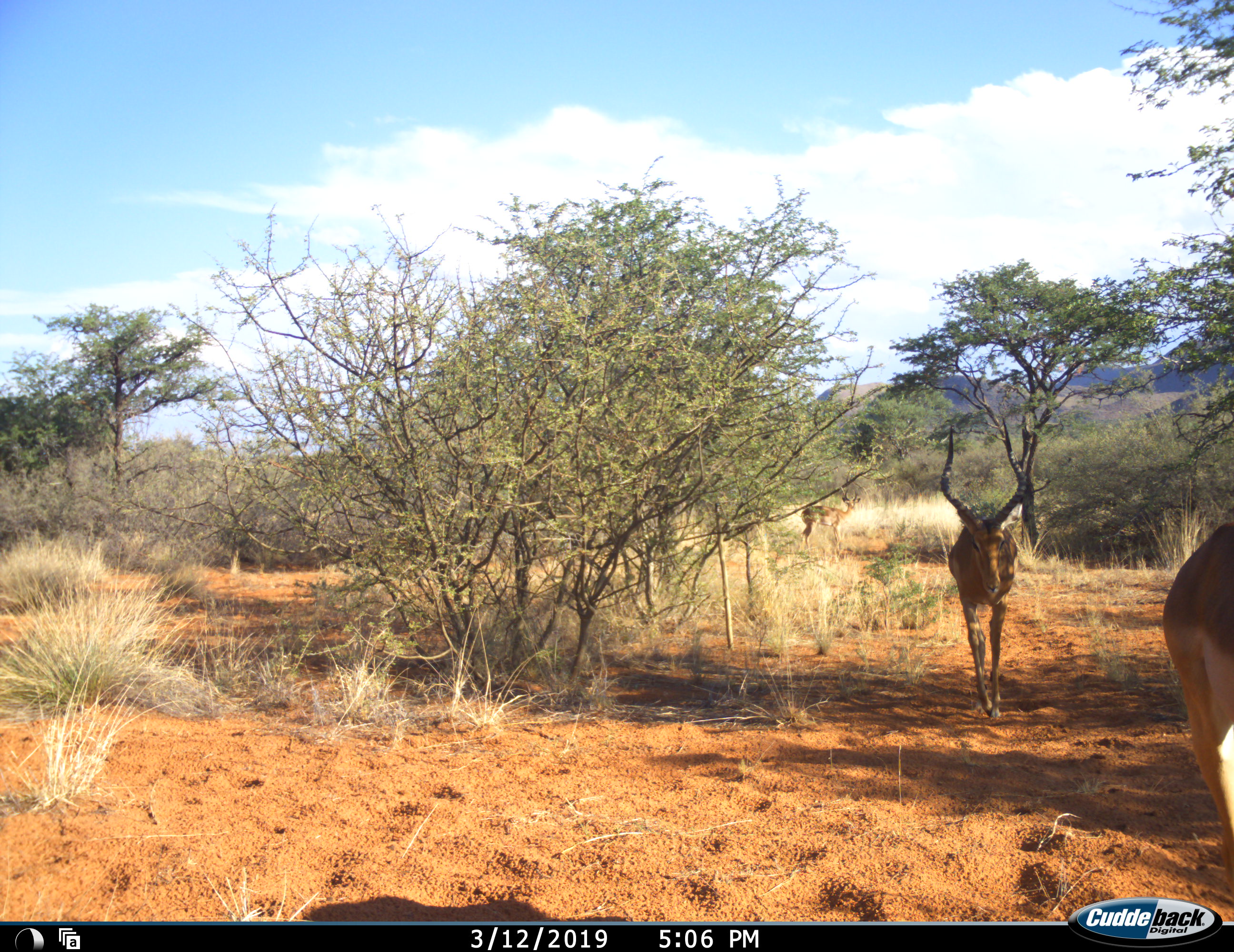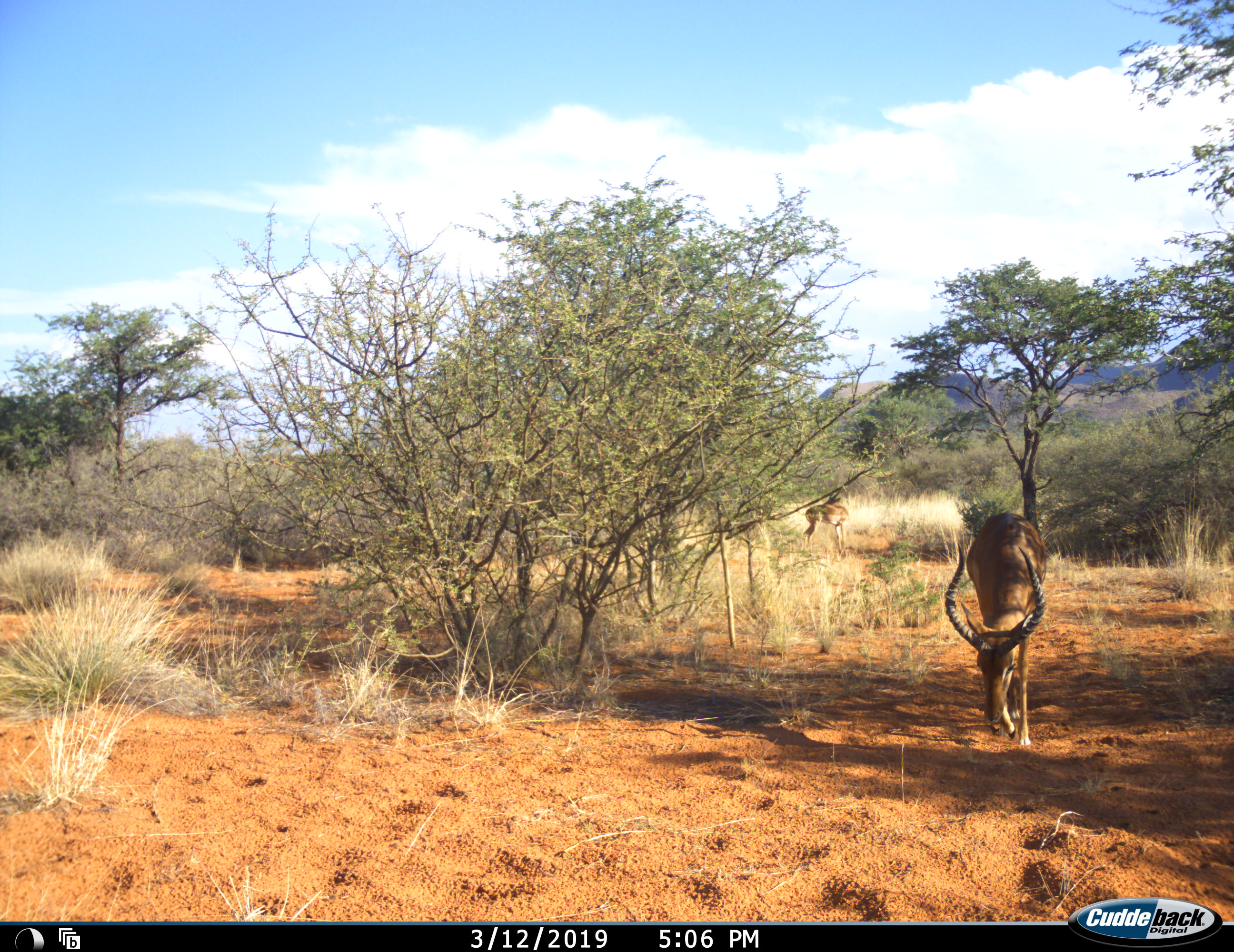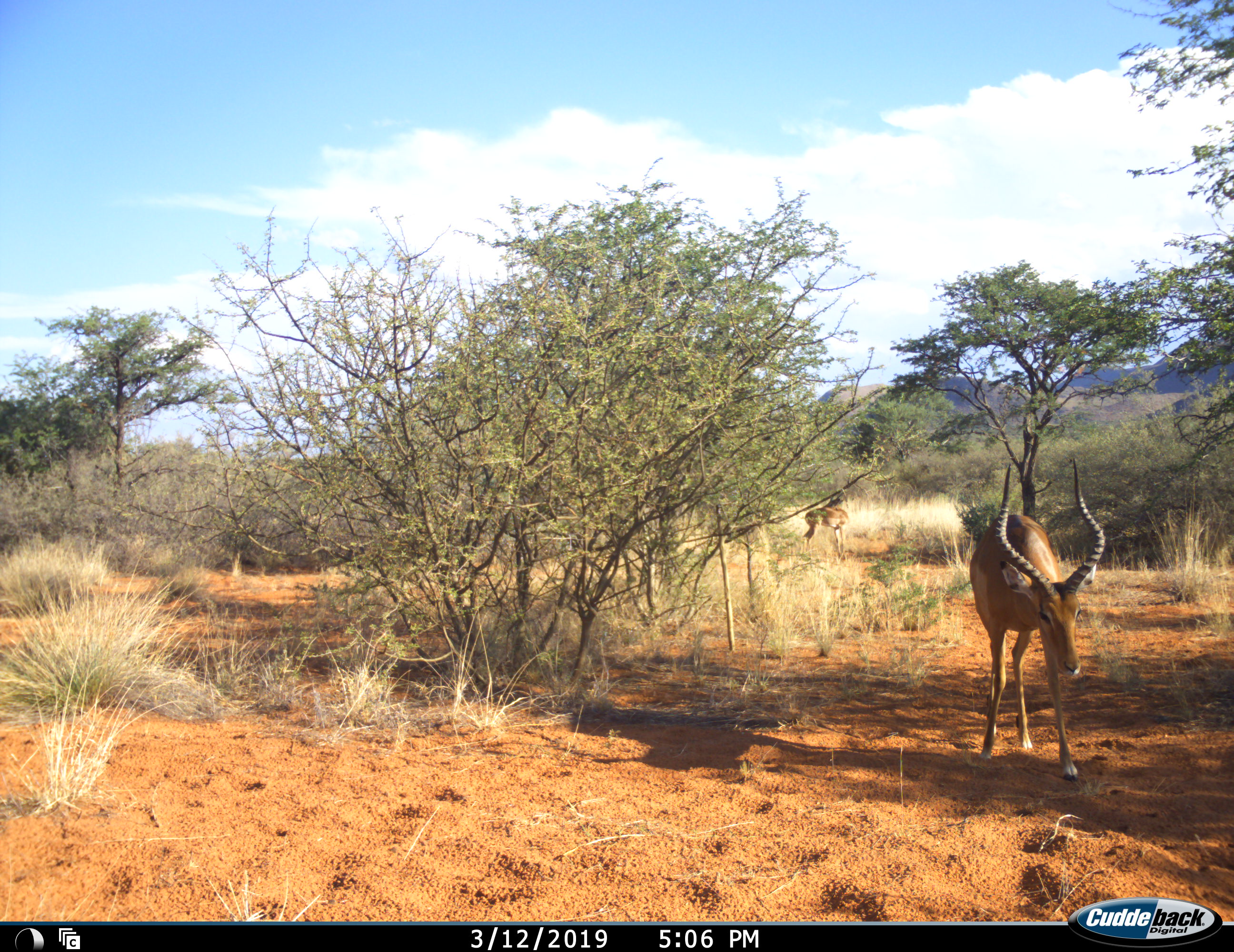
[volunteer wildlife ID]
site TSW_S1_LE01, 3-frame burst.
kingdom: Animalia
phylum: Chordata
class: Mammalia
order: Artiodactyla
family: Bovidae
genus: Aepyceros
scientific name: Aepyceros melampus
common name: impala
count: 3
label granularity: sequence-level